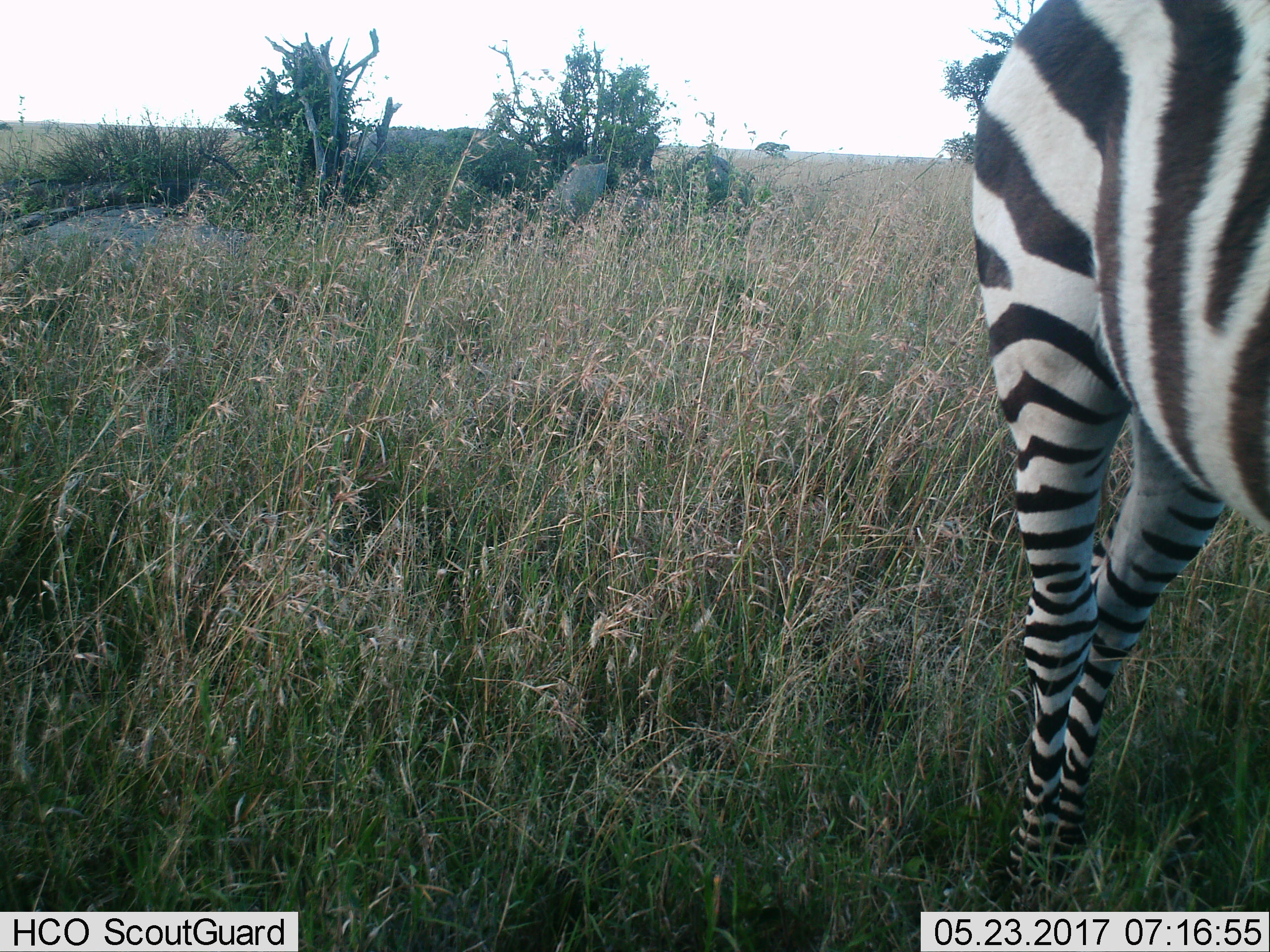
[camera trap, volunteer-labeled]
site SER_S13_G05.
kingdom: Animalia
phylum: Chordata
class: Mammalia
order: Perissodactyla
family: Equidae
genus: Equus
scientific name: Equus quagga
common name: plains zebra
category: zebraplains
Zebraplains (plains zebra) (Equus quagga), count 1. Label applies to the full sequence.